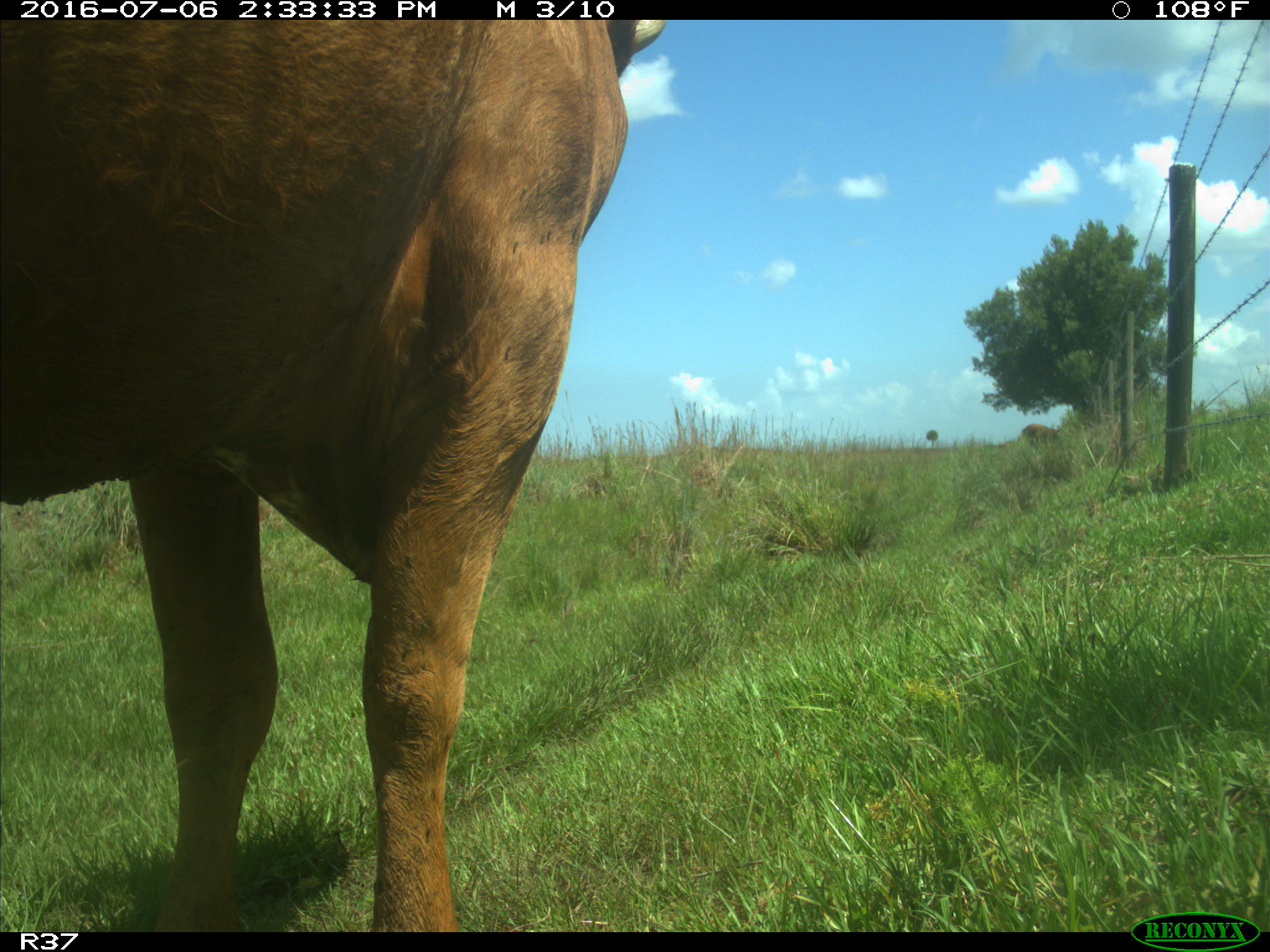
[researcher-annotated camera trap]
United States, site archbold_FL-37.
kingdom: Animalia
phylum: Chordata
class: Mammalia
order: Artiodactyla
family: Bovidae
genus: Bos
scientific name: Bos taurus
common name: domestic cow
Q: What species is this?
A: Bos taurus (domestic cow).